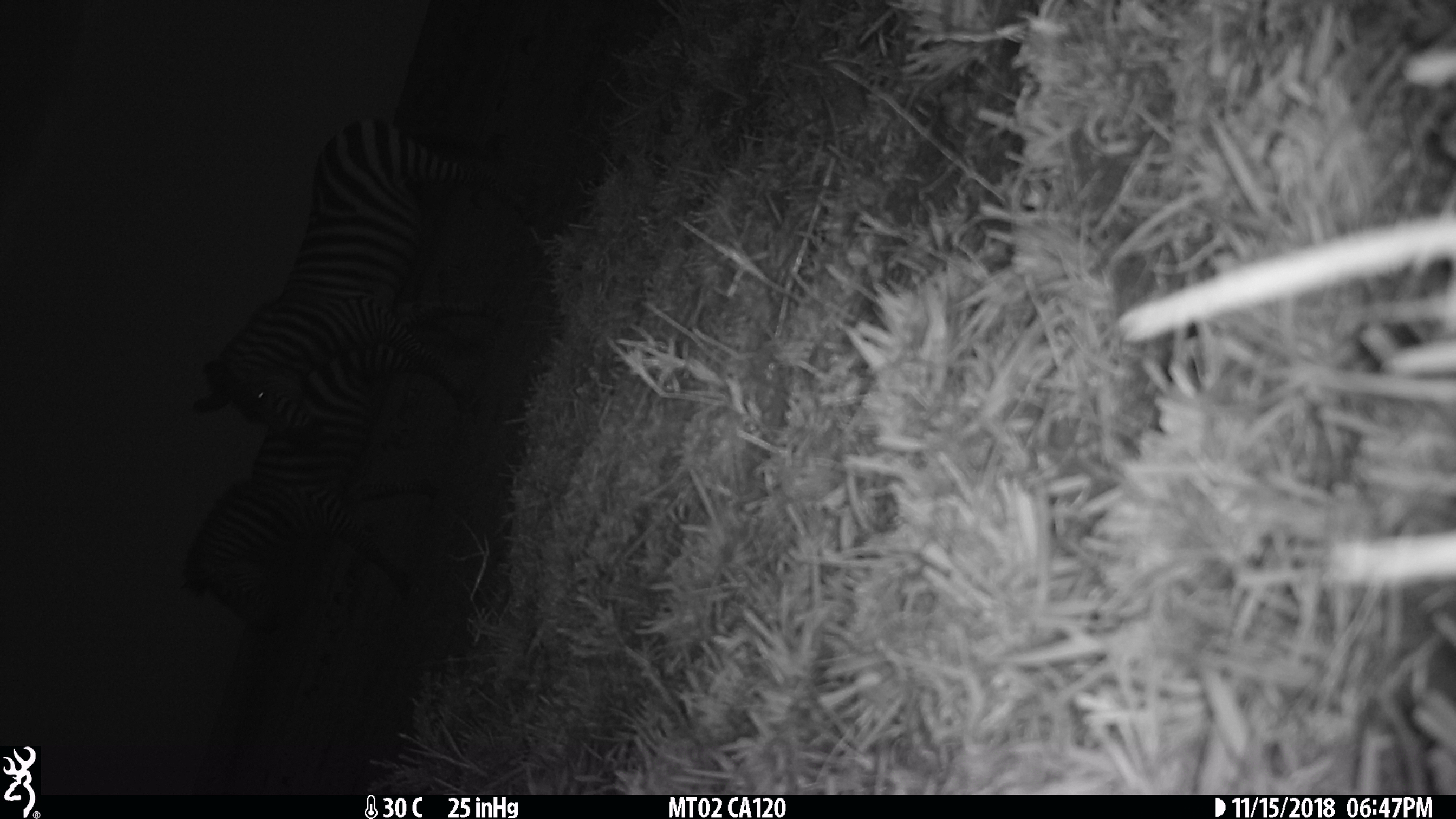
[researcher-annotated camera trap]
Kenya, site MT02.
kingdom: Animalia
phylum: Chordata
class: Mammalia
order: Perissodactyla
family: Equidae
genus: Equus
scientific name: Equus quagga burchellii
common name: burchell's zebra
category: zebra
Zebra (burchell's zebra) (Equus quagga burchellii).